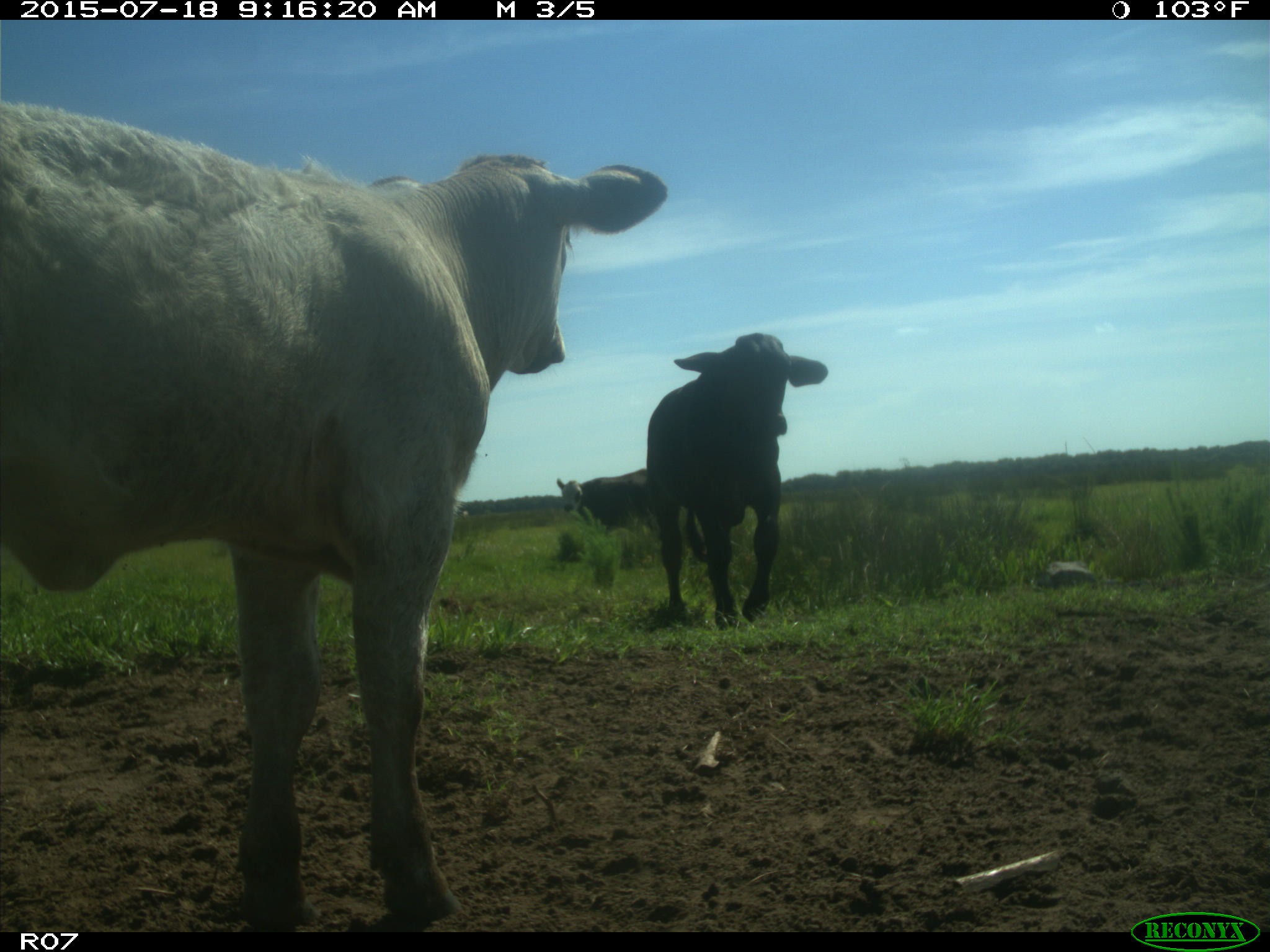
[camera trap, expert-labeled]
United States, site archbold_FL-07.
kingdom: Animalia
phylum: Chordata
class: Mammalia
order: Artiodactyla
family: Bovidae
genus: Bos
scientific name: Bos taurus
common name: domestic cow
Bos taurus (domestic cow).